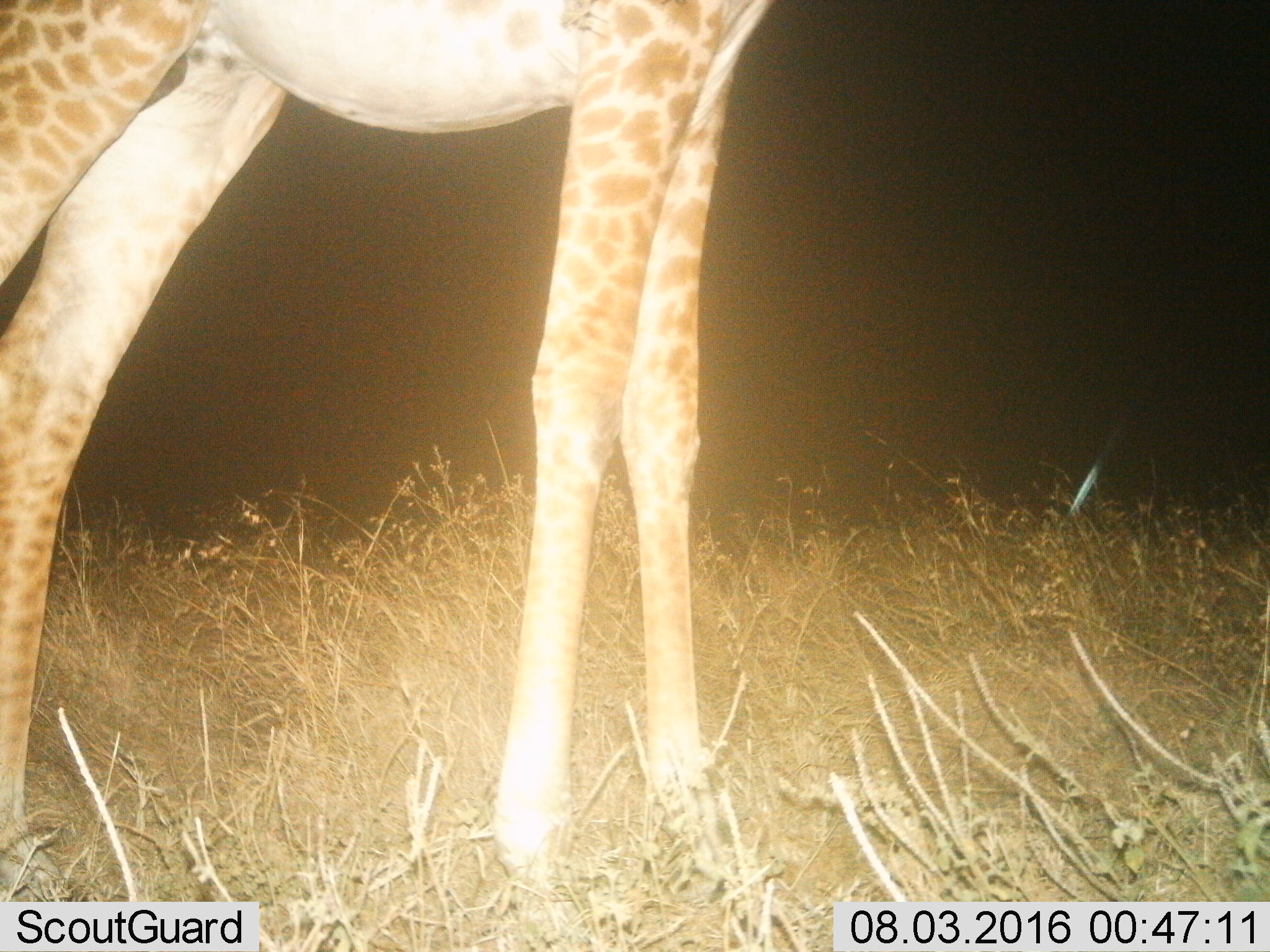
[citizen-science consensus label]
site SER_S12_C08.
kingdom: Animalia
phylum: Chordata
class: Mammalia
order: Artiodactyla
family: Giraffidae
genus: Giraffa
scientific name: Giraffa camelopardalis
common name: giraffe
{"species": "giraffe (Giraffa camelopardalis)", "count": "1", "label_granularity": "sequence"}